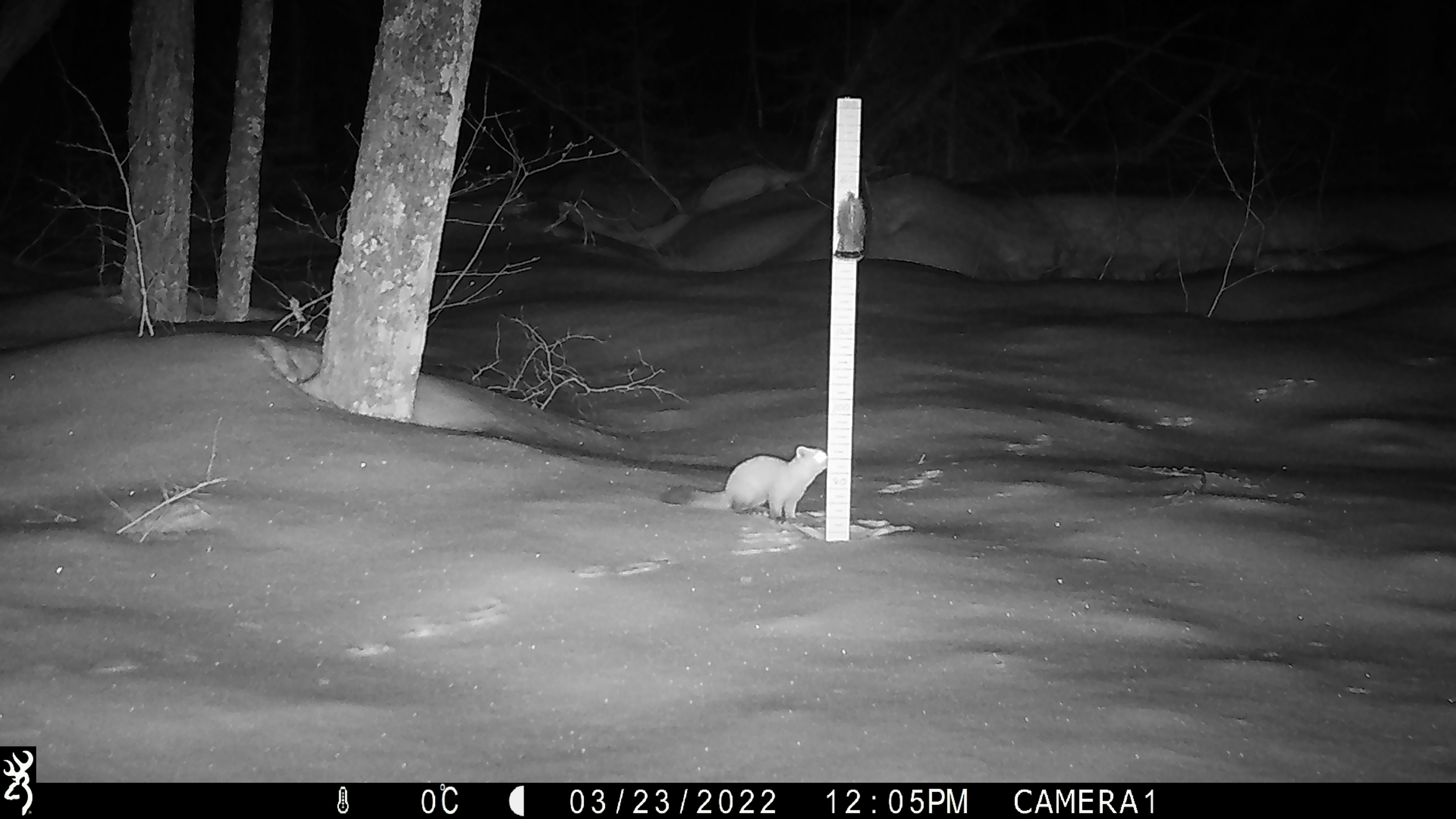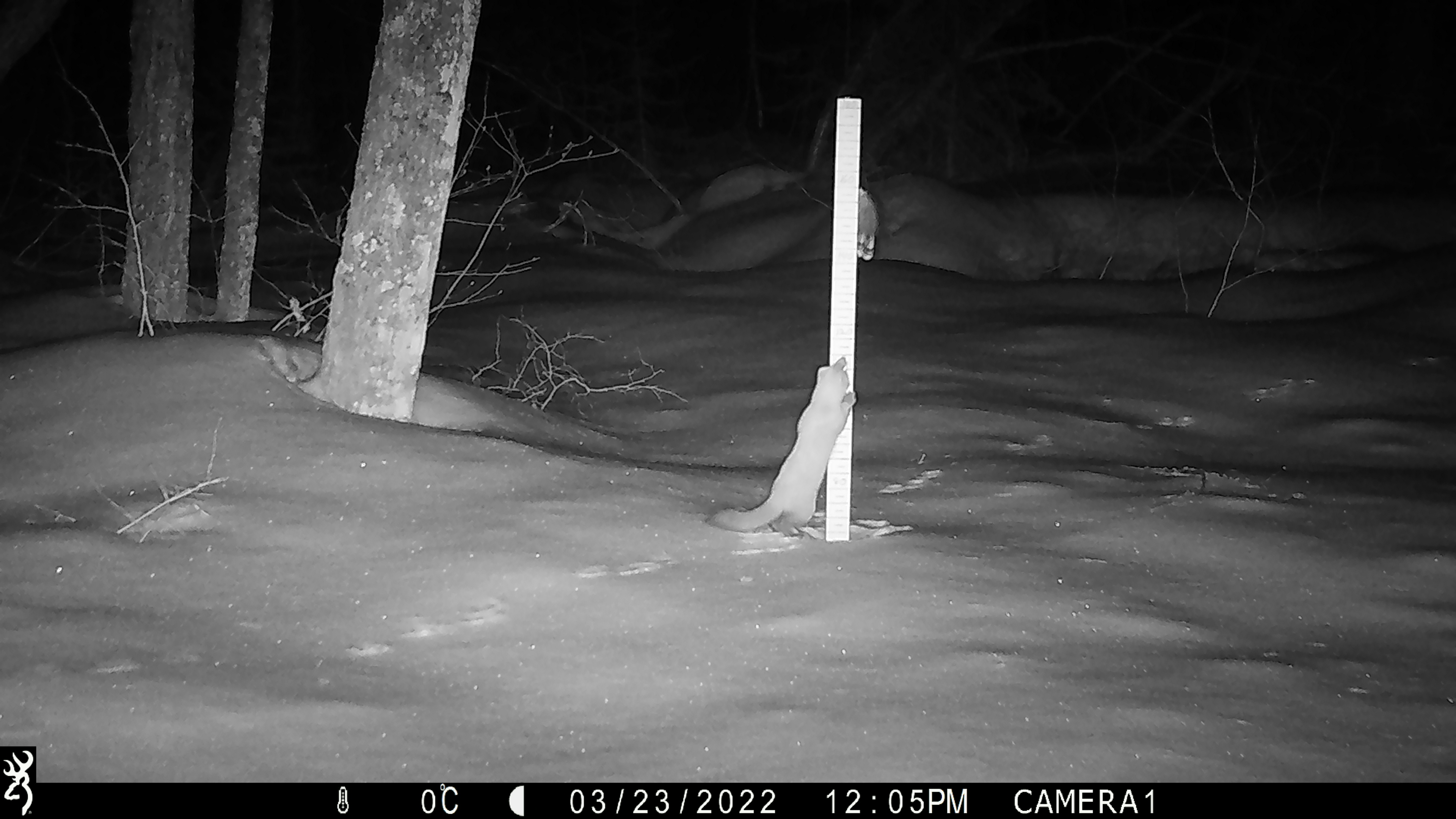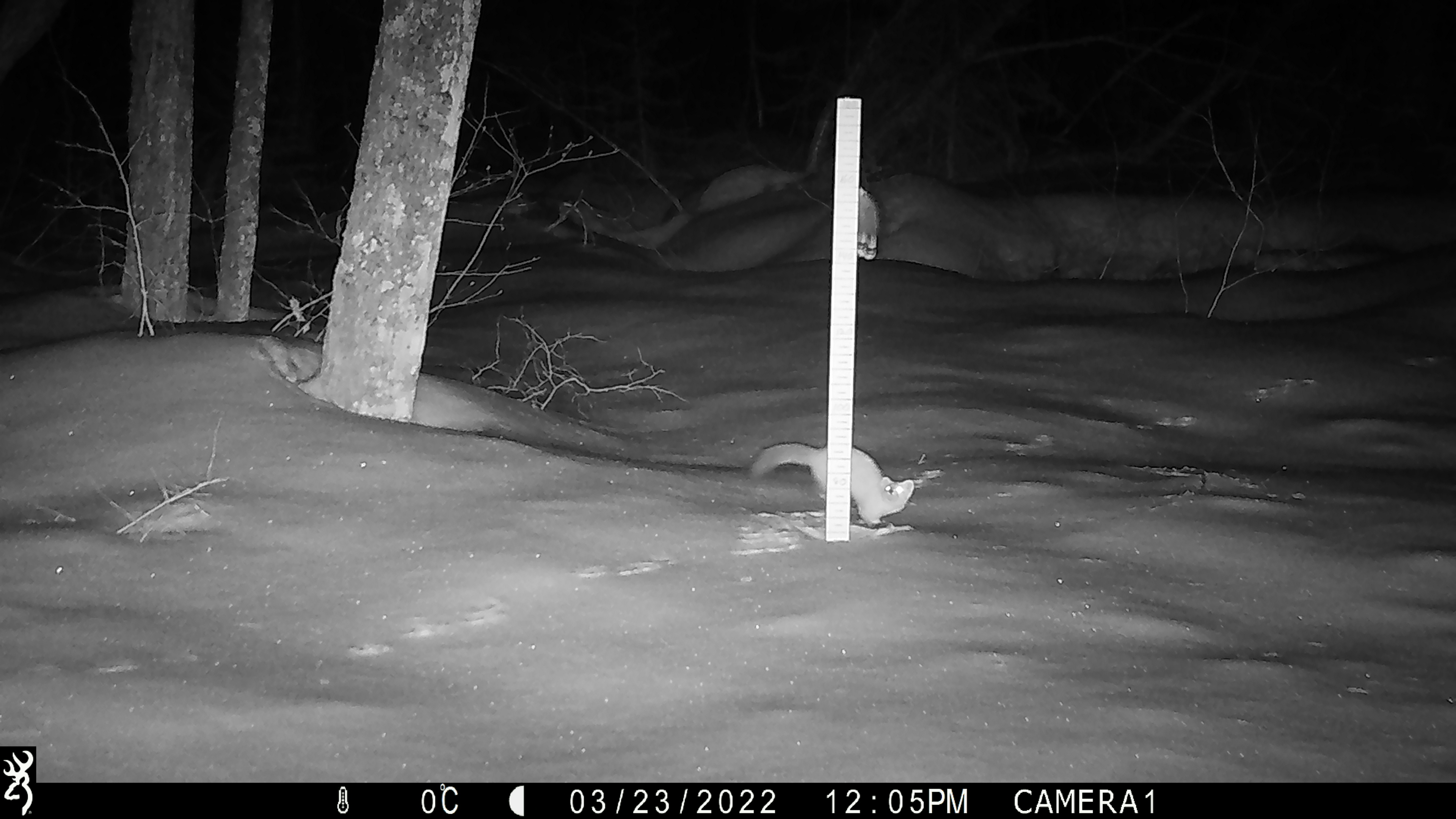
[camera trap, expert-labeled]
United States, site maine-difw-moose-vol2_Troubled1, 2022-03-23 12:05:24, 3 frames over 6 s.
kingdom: Animalia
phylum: Chordata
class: Mammalia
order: Carnivora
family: Mustelidae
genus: Martes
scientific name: Martes americana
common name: american marten